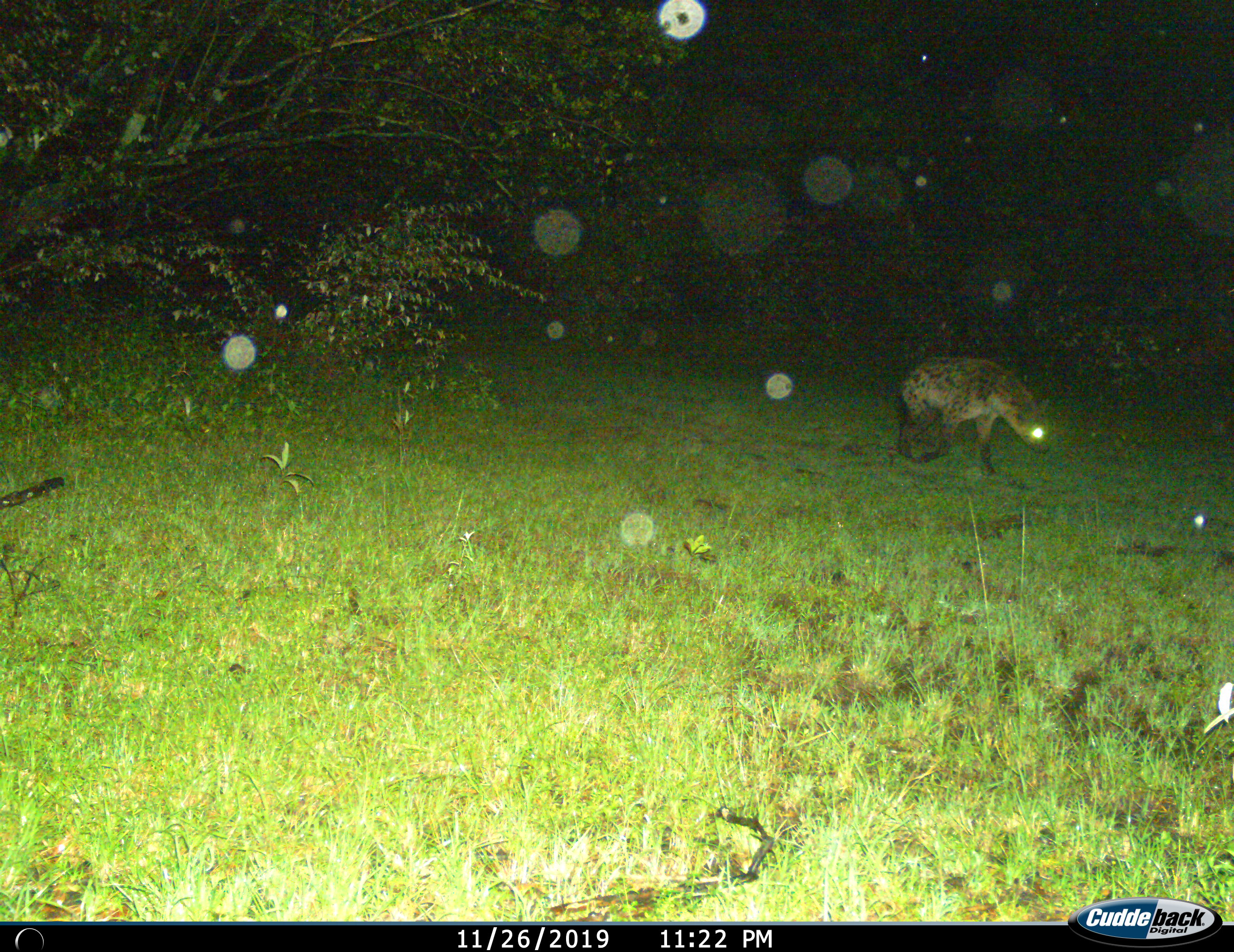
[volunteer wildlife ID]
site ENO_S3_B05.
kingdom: Animalia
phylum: Chordata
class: Mammalia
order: Carnivora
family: Hyaenidae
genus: Crocuta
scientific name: Crocuta crocuta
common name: spotted hyena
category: hyenaspotted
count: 1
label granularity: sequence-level